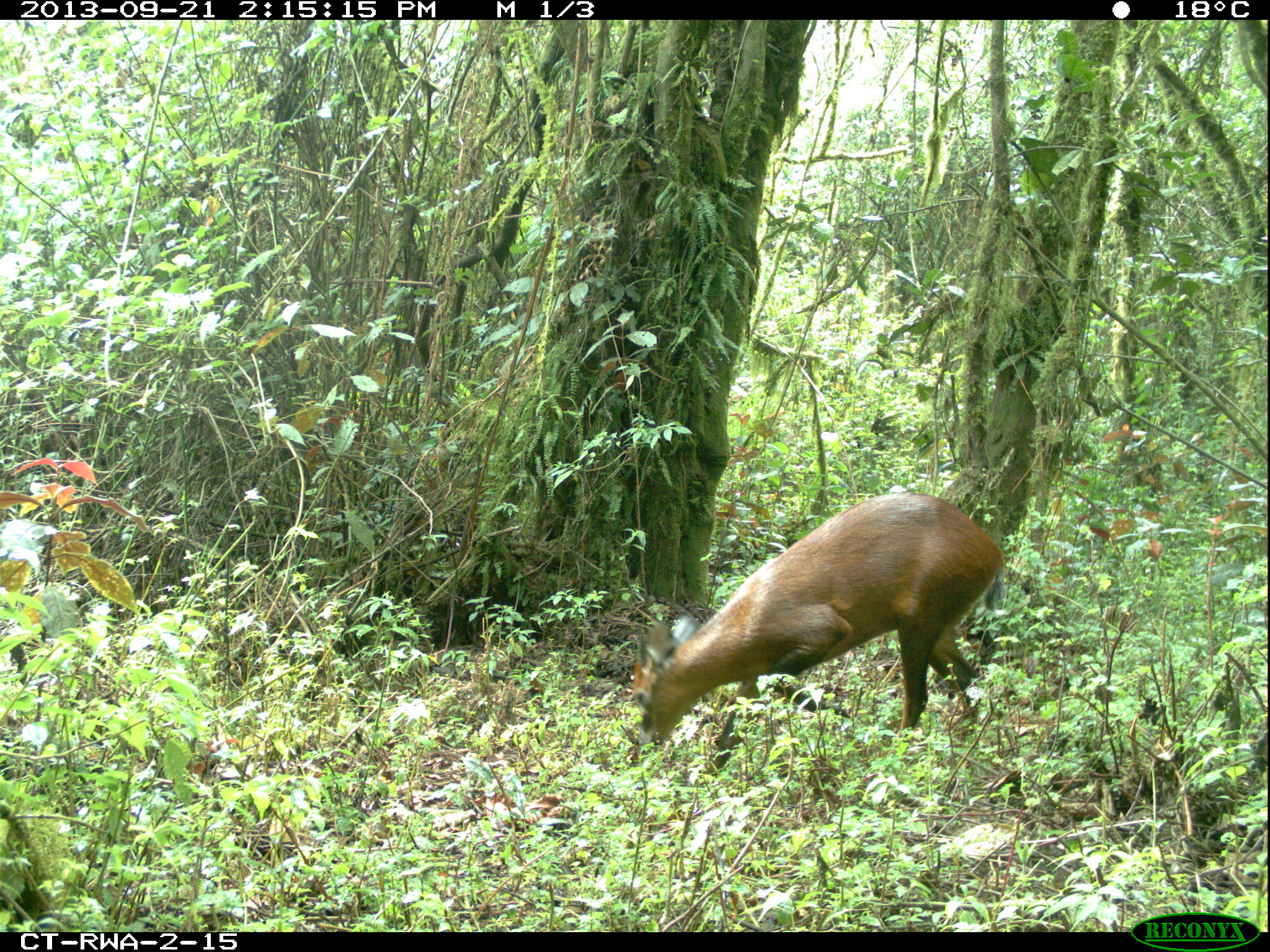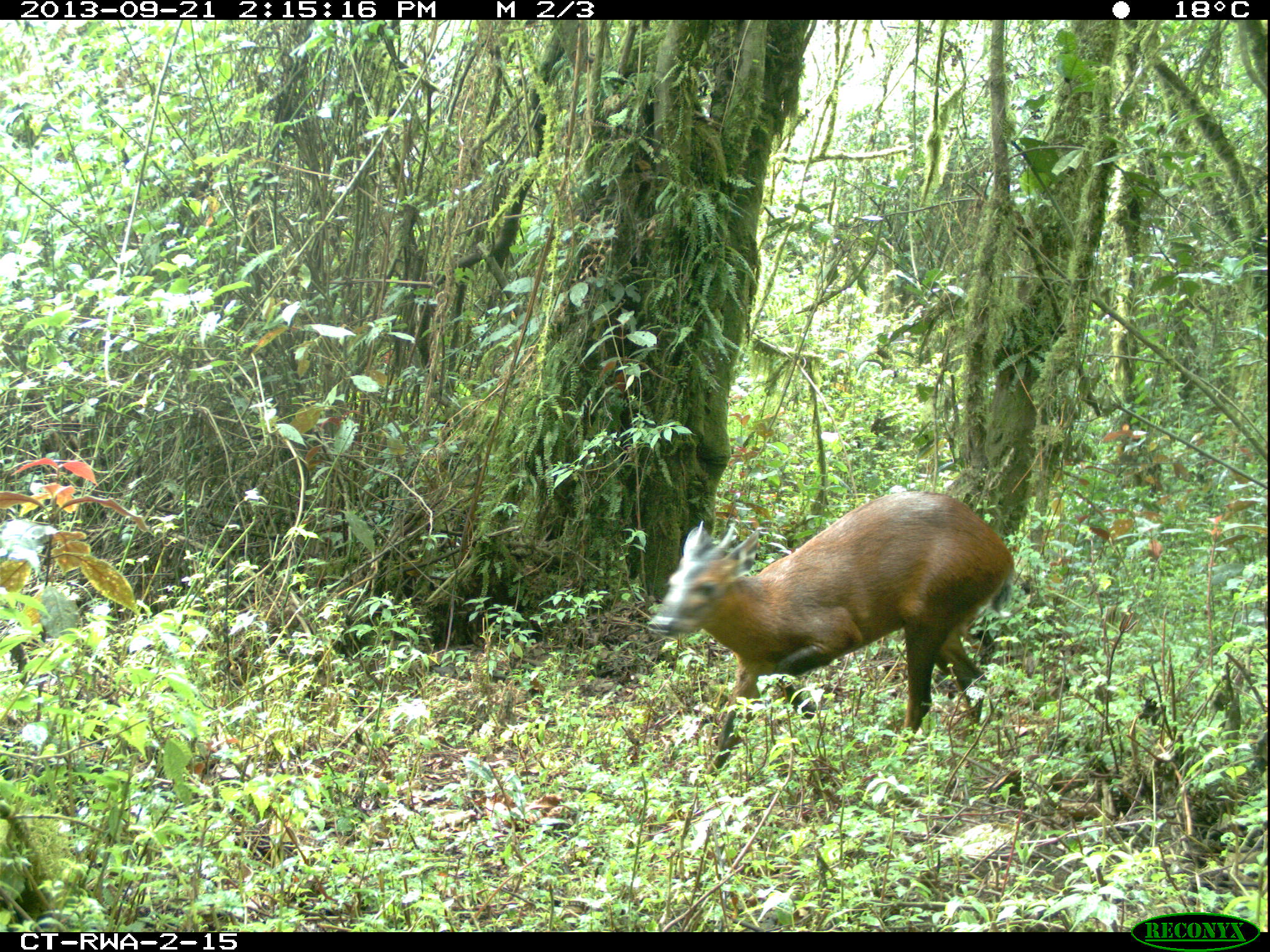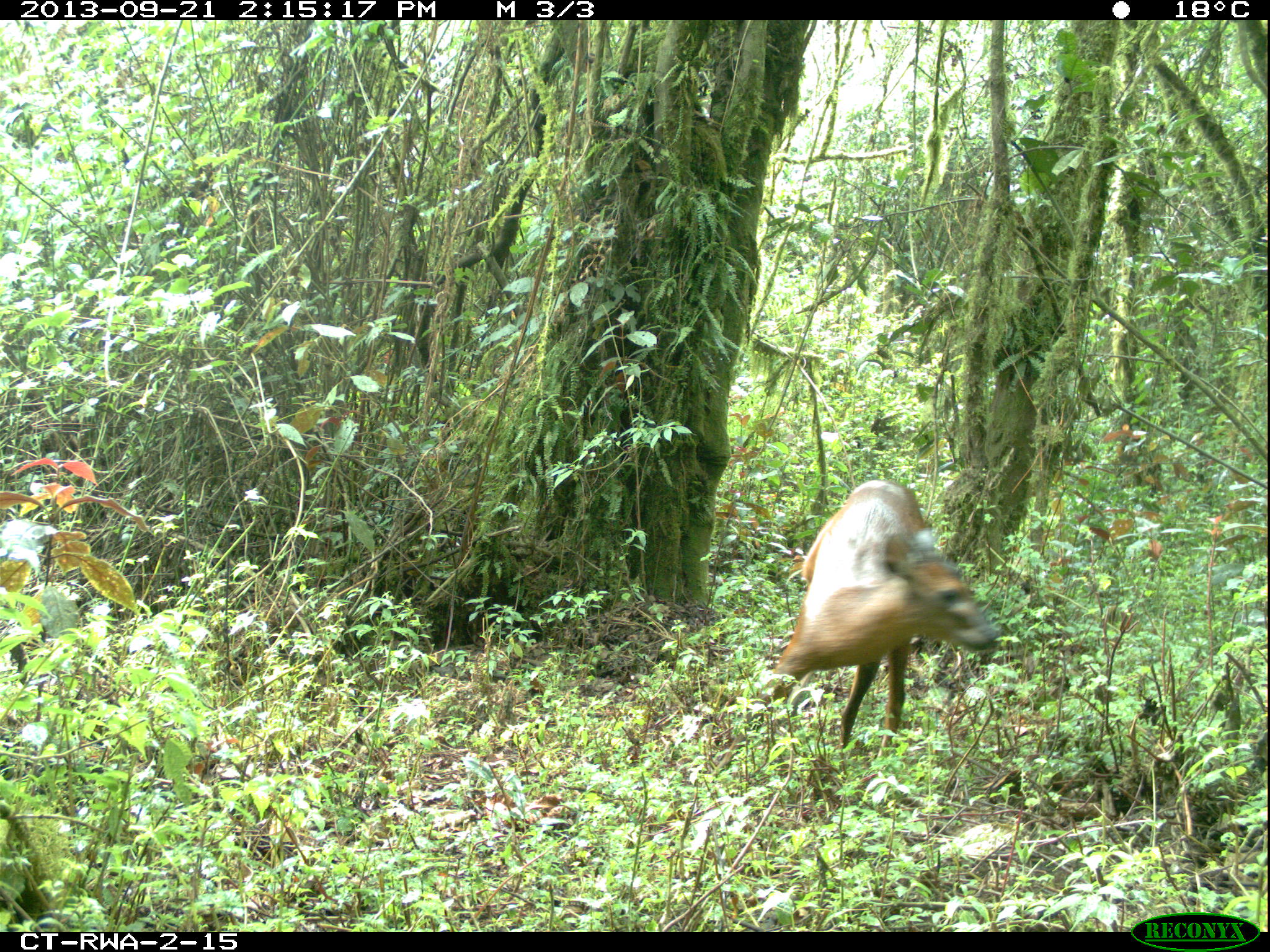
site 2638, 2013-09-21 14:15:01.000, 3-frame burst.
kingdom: Animalia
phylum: Chordata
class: Mammalia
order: Artiodactyla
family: Bovidae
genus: Cephalophus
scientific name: Cephalophus nigrifrons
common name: black-fronted duiker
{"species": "Cephalophus nigrifrons (black-fronted duiker)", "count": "1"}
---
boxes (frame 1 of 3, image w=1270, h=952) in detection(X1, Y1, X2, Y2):
cephalophus nigrifrons: detection(629, 489, 1007, 757)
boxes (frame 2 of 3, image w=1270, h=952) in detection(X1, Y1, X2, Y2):
cephalophus nigrifrons: detection(644, 484, 1014, 780)